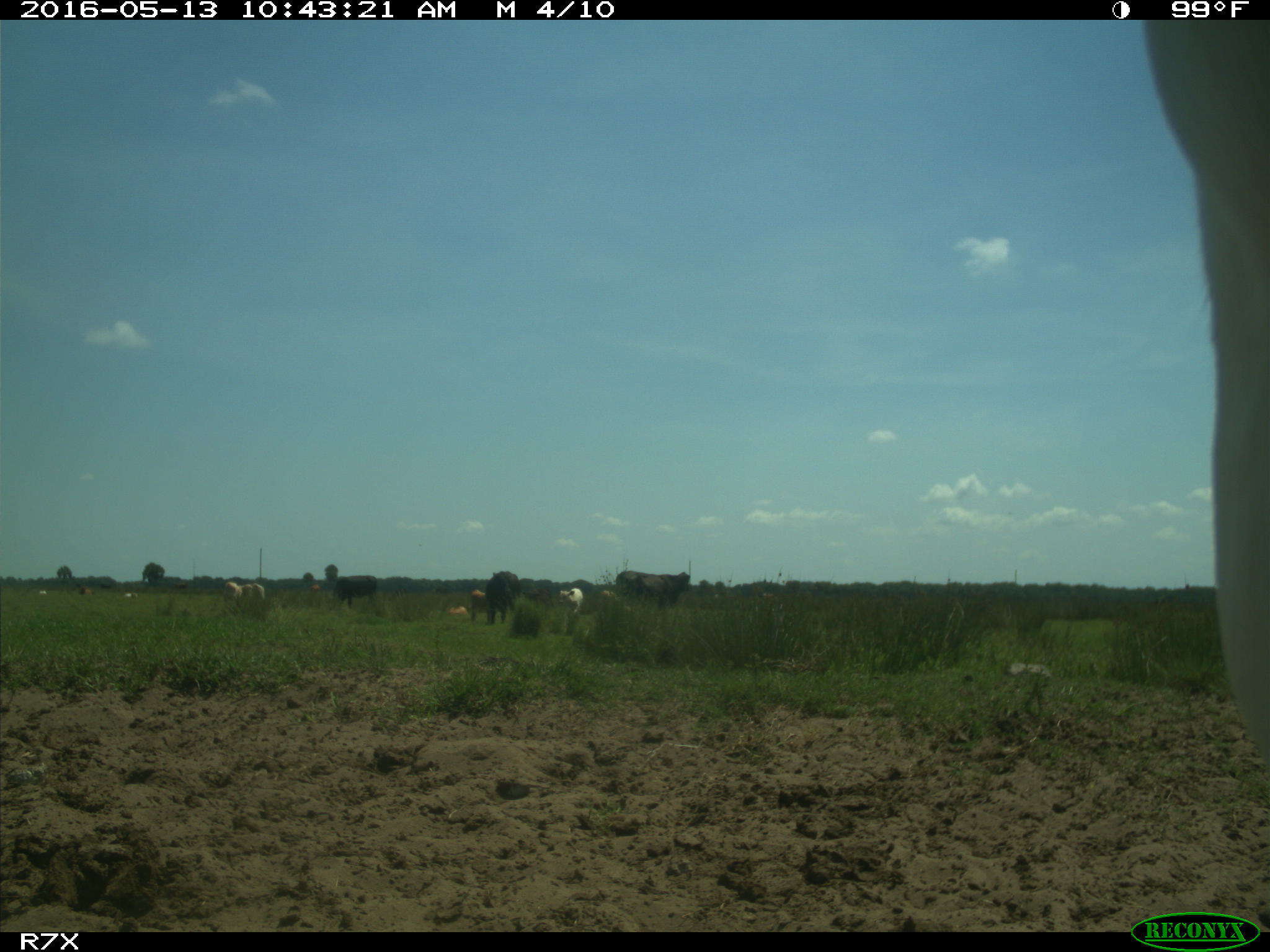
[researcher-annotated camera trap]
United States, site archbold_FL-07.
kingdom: Animalia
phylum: Chordata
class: Mammalia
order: Artiodactyla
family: Bovidae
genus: Bos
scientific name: Bos taurus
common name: domestic cow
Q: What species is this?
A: Bos taurus (domestic cow).